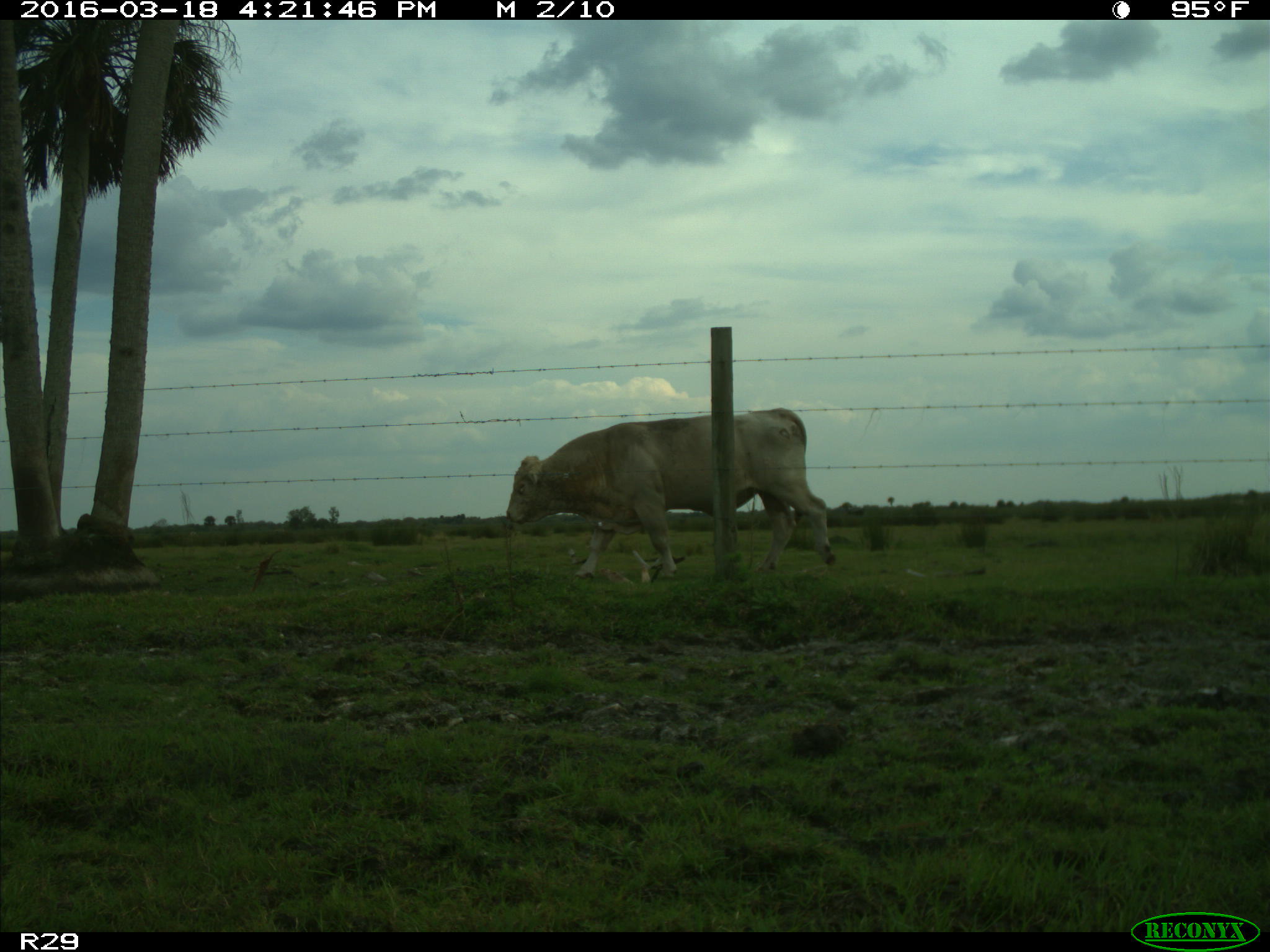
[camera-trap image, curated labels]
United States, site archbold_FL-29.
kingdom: Animalia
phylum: Chordata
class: Mammalia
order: Artiodactyla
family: Bovidae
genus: Bos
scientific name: Bos taurus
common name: domestic cow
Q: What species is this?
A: Bos taurus (domestic cow).